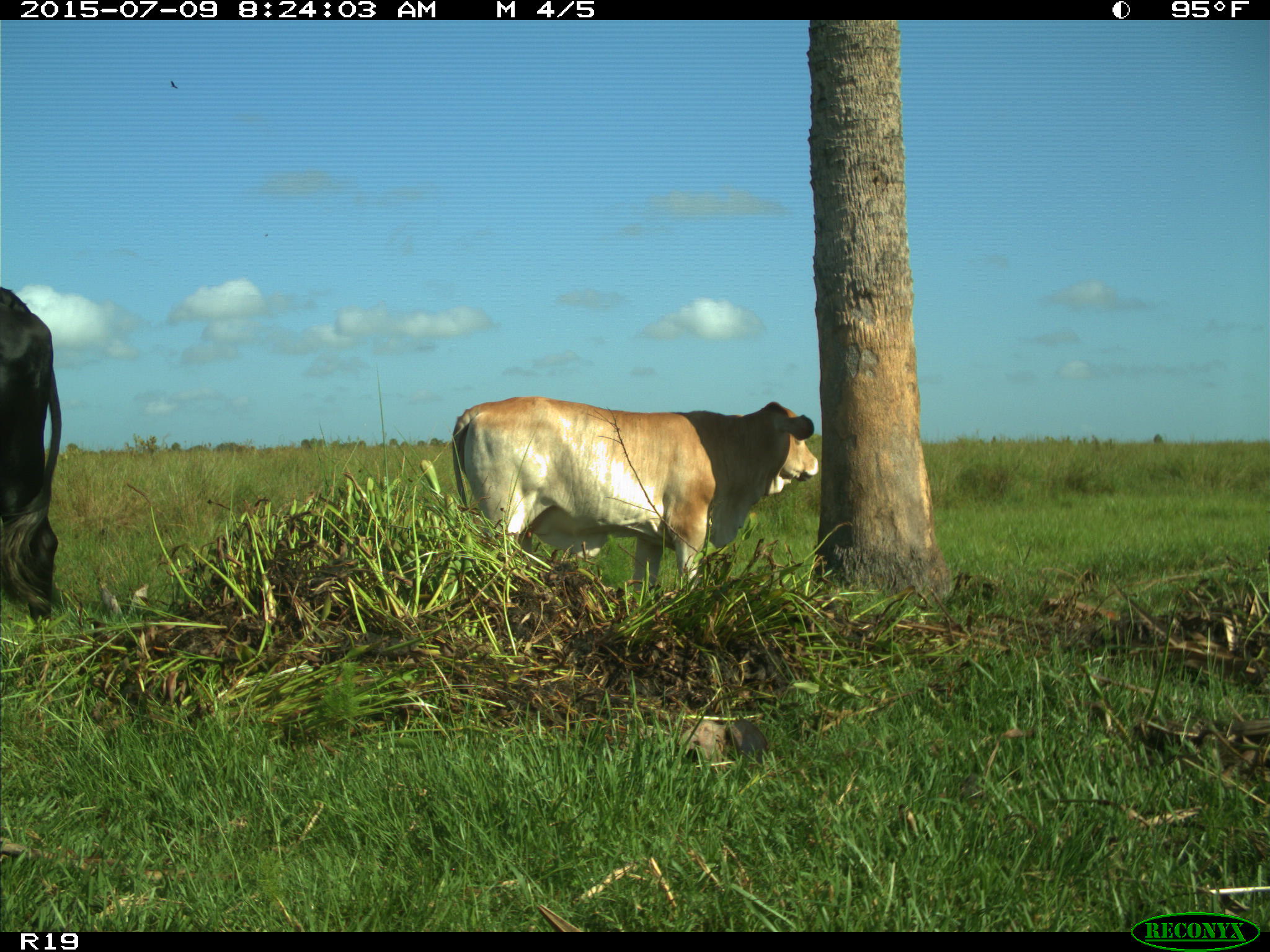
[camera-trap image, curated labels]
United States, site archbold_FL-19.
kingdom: Animalia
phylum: Chordata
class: Mammalia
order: Artiodactyla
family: Bovidae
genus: Bos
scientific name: Bos taurus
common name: domestic cow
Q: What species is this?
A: Bos taurus (domestic cow).